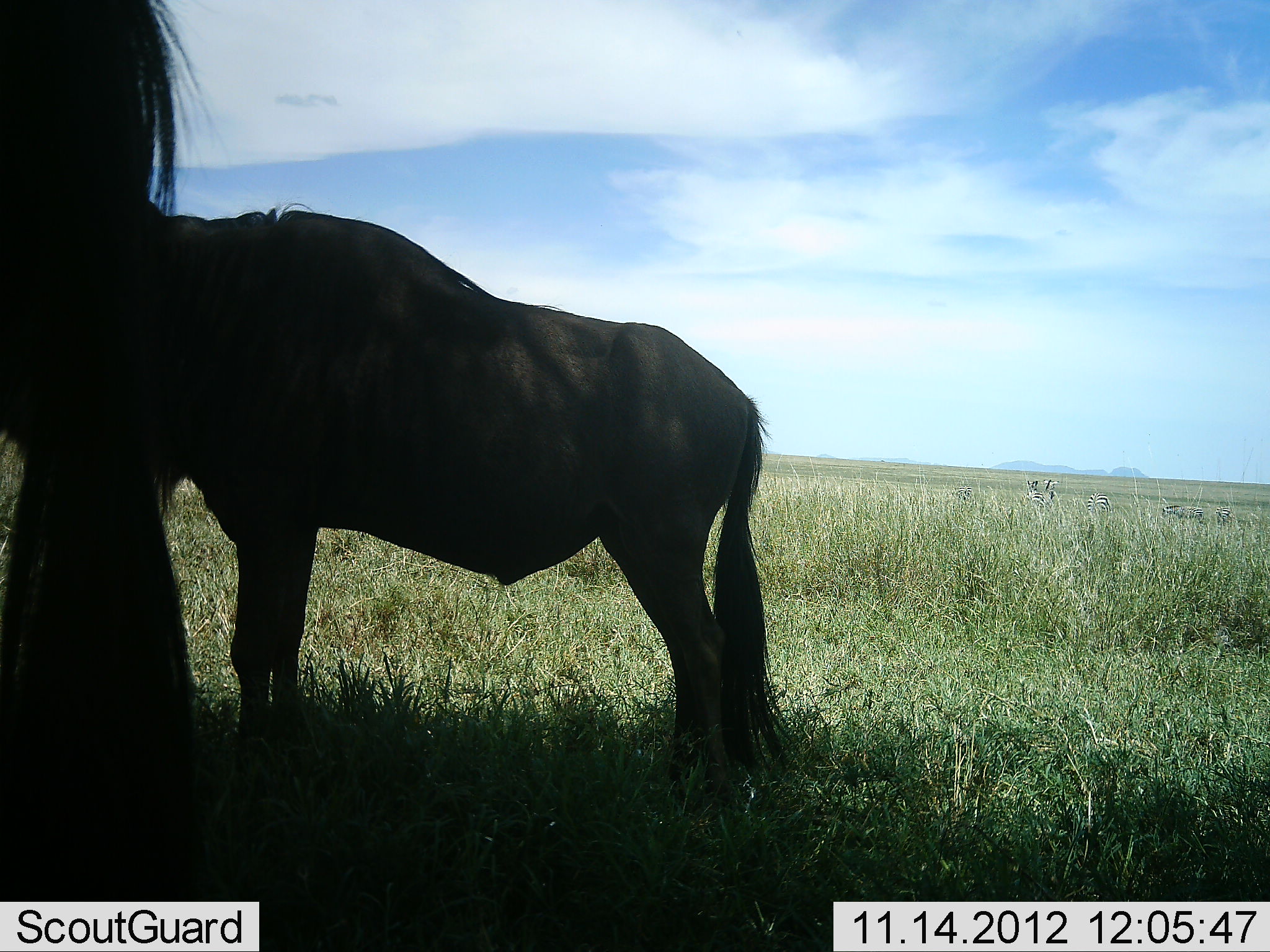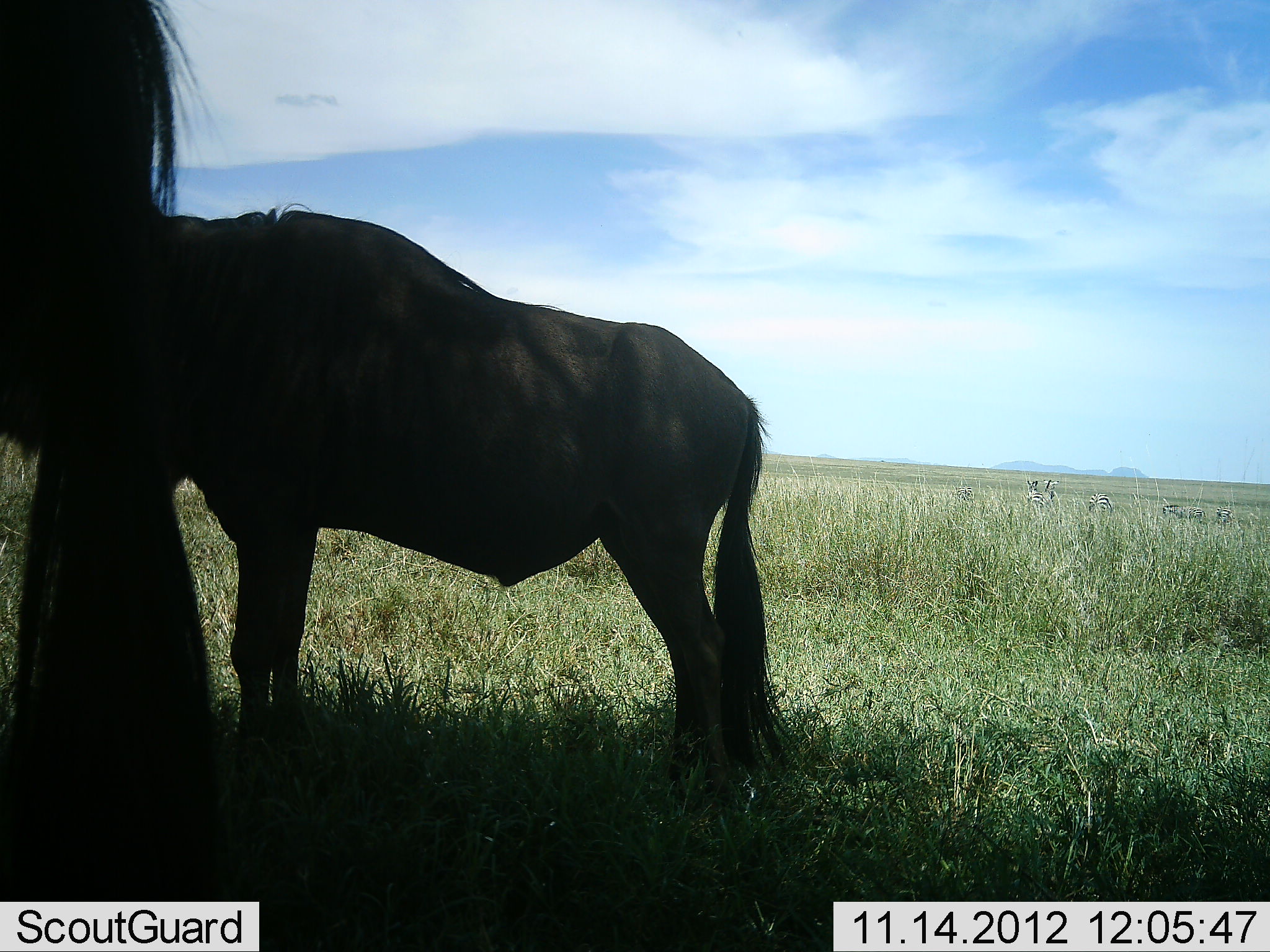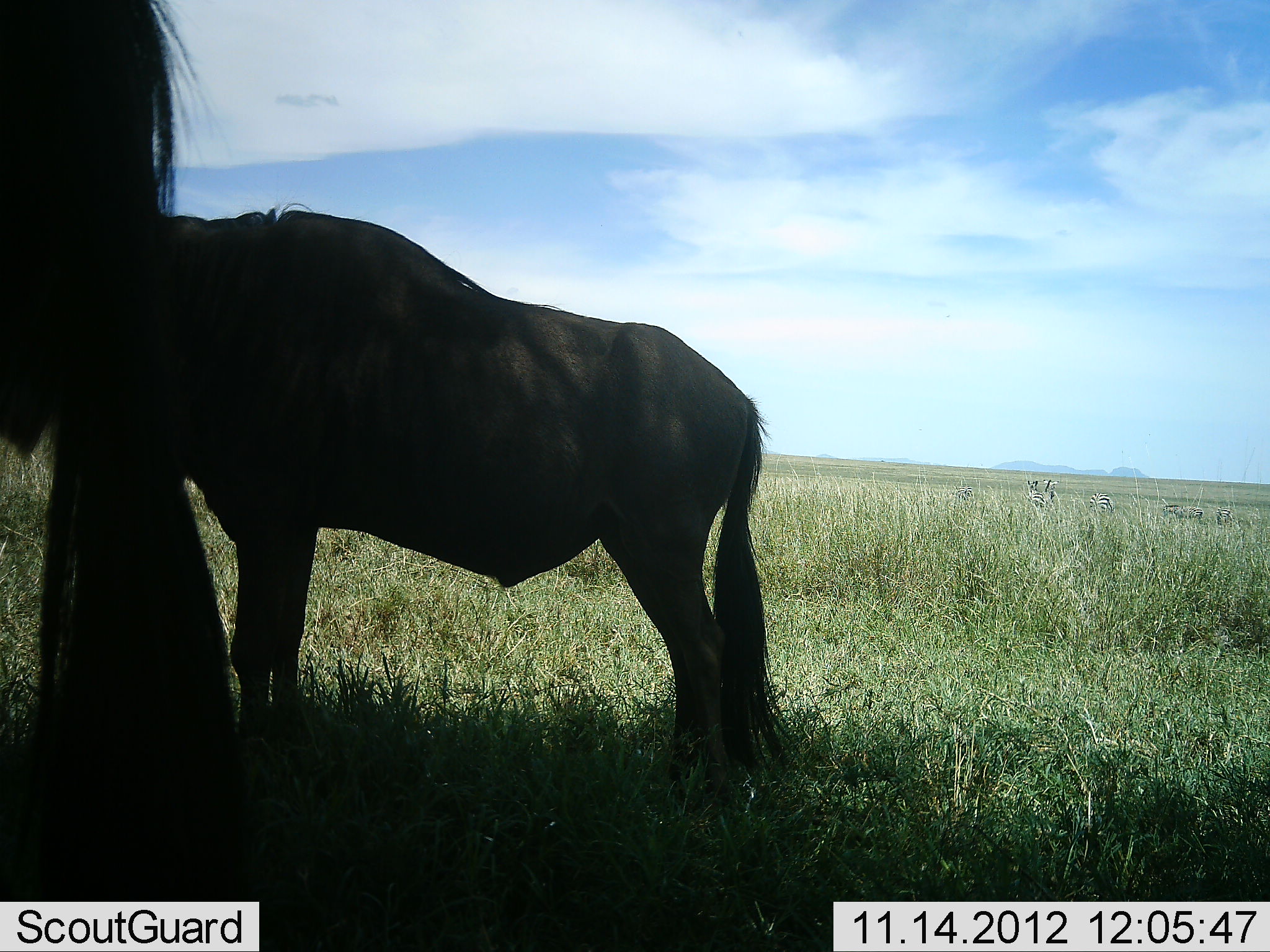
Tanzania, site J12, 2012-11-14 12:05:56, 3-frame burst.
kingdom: Animalia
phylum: Chordata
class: Mammalia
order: Artiodactyla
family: Bovidae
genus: Connochaetes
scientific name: Connochaetes taurinus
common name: blue wildebeest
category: wildebeest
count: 2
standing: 93%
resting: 7%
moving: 0%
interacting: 0%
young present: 7%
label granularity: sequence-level